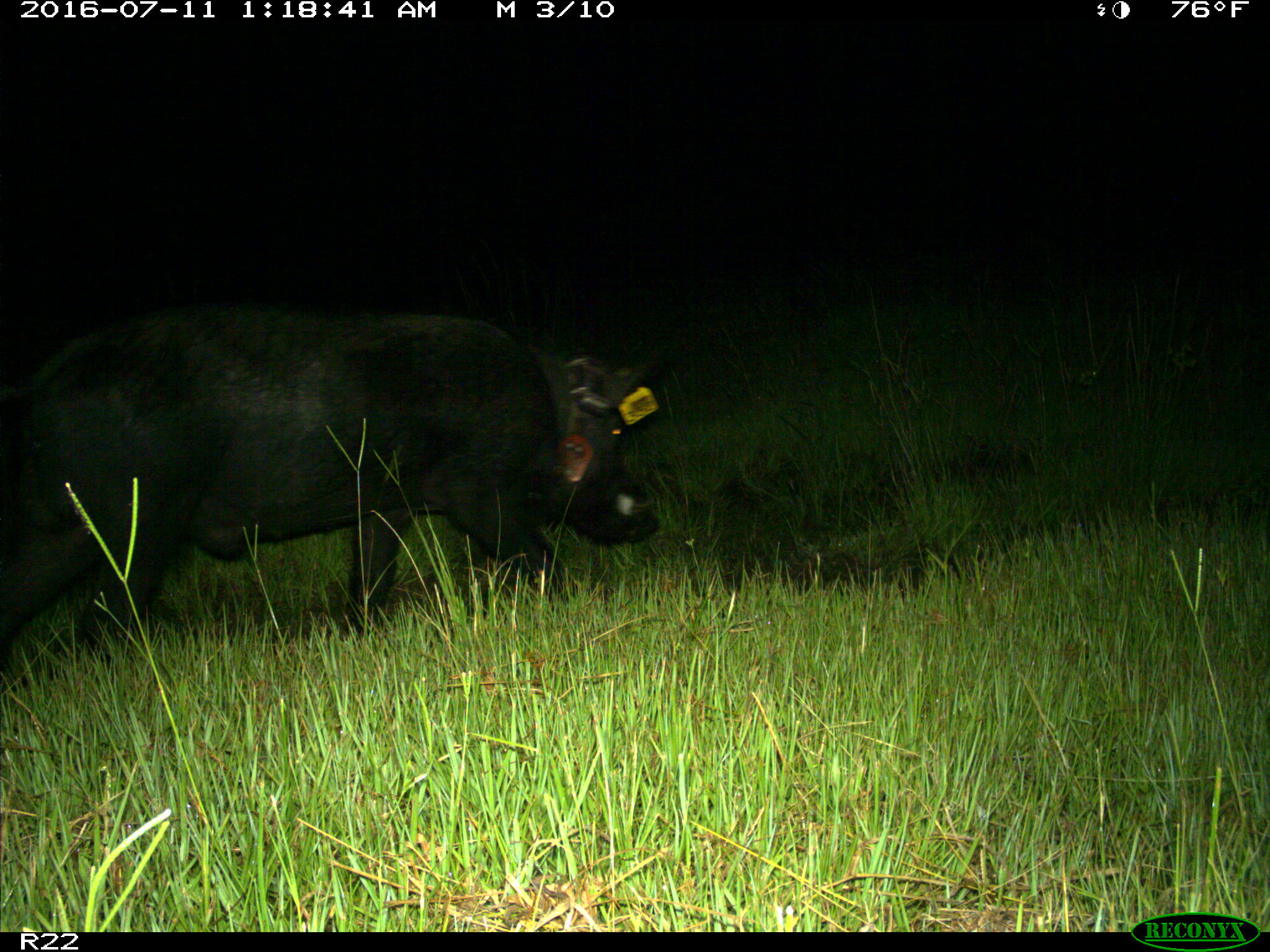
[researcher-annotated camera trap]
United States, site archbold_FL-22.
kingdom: Animalia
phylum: Chordata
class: Mammalia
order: Artiodactyla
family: Suidae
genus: Sus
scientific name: Sus scrofa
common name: wild boar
Sus scrofa (wild boar).